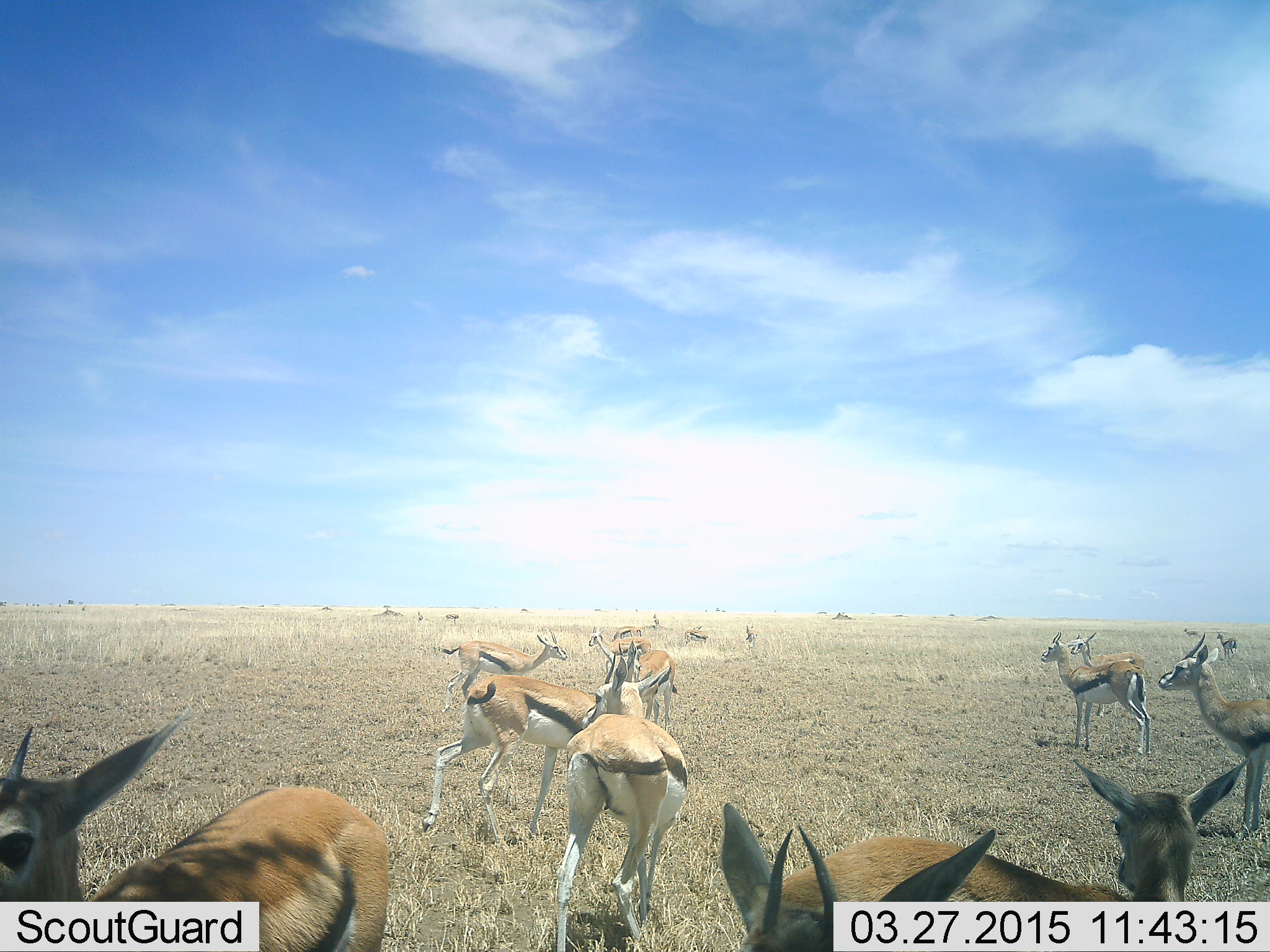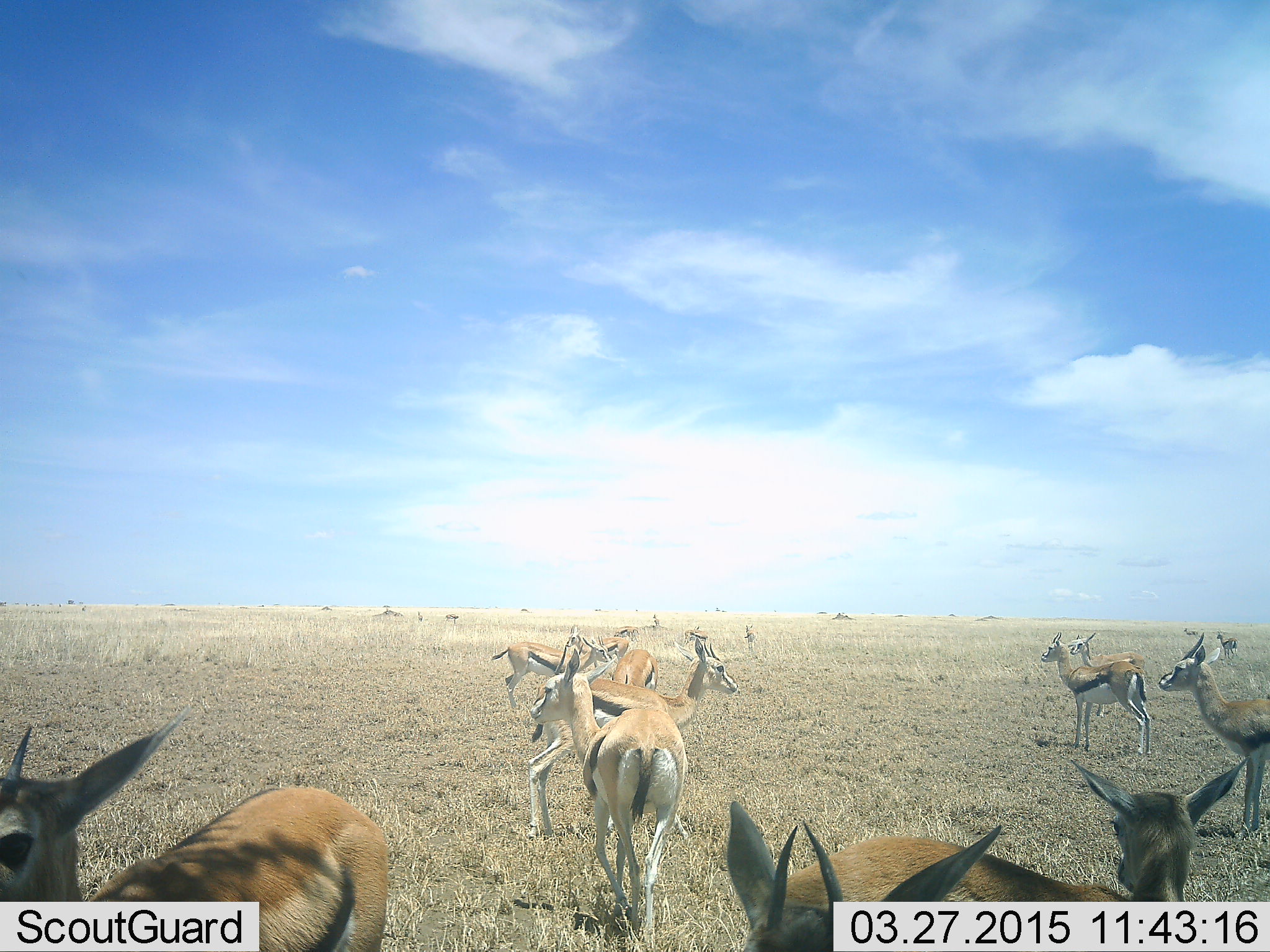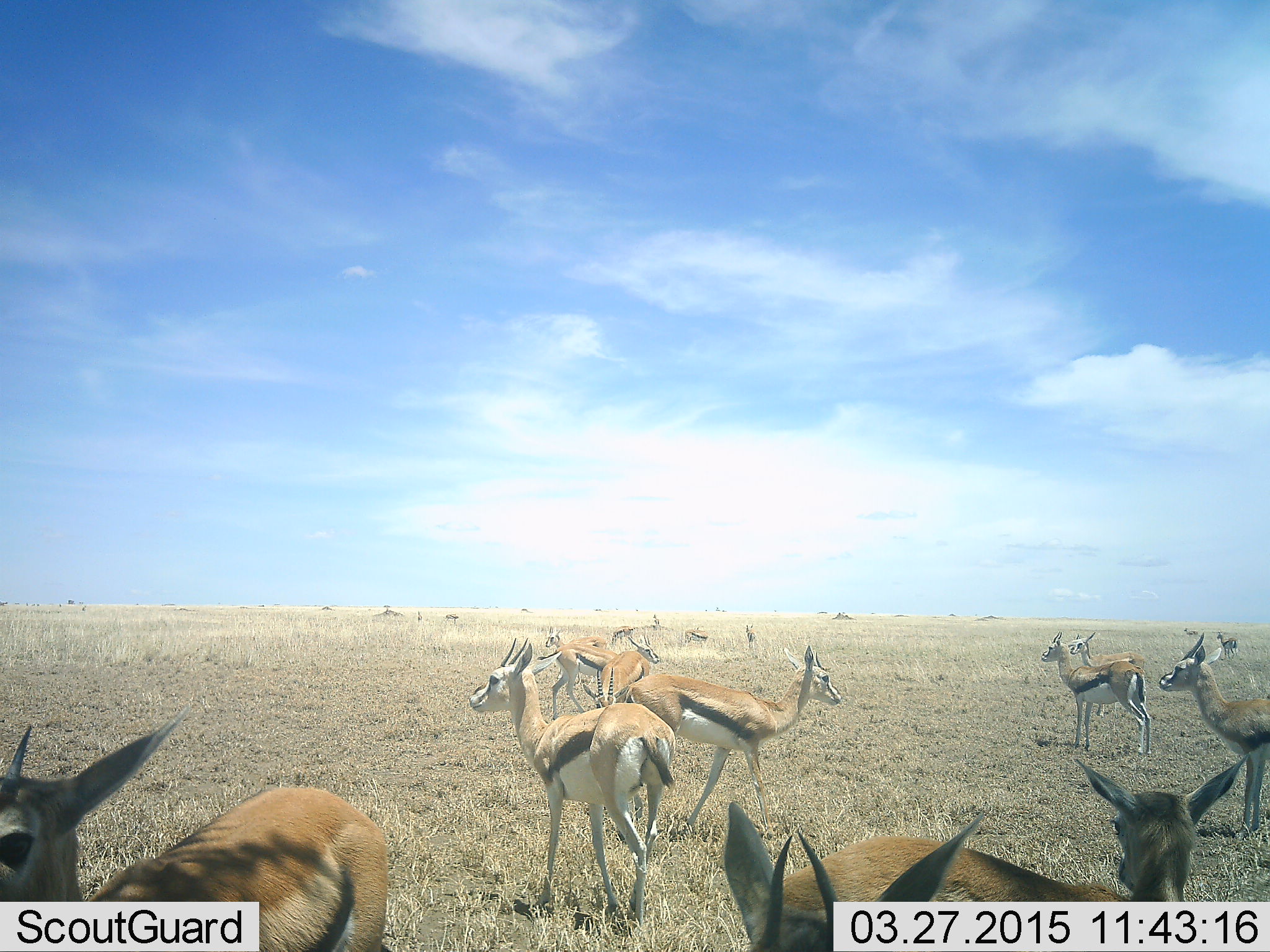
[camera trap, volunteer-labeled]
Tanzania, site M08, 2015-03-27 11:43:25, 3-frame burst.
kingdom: Animalia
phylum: Chordata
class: Mammalia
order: Artiodactyla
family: Bovidae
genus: Eudorcas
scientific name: Eudorcas thomsonii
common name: thomson's gazelle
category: gazellethomsons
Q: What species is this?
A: Gazellethomsons (thomson's gazelle) (Eudorcas thomsonii).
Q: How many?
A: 11-50.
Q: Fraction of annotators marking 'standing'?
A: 100%.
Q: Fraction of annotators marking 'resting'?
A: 40%.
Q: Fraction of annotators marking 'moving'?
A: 60%.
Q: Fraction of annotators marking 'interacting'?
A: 10%.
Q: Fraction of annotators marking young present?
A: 0%.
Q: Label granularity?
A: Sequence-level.